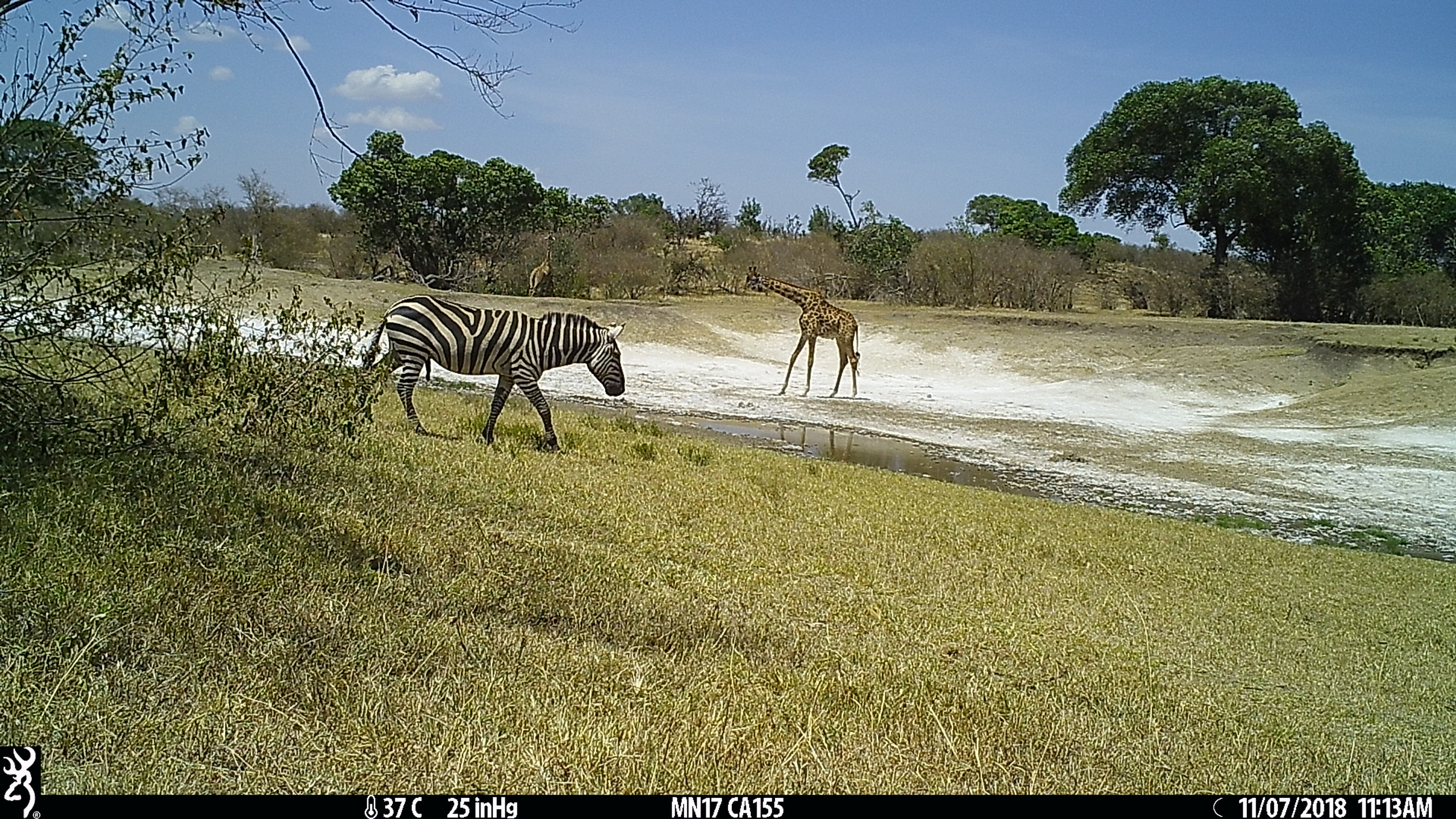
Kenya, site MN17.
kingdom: Animalia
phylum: Chordata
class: Mammalia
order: Perissodactyla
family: Equidae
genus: Equus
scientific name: Equus quagga burchellii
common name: burchell's zebra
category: zebra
Zebra (burchell's zebra) (Equus quagga burchellii).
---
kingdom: Animalia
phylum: Chordata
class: Mammalia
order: Artiodactyla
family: Giraffidae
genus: Giraffa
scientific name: Giraffa camelopardalis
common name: northern giraffe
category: giraffe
Giraffe (northern giraffe) (Giraffa camelopardalis).